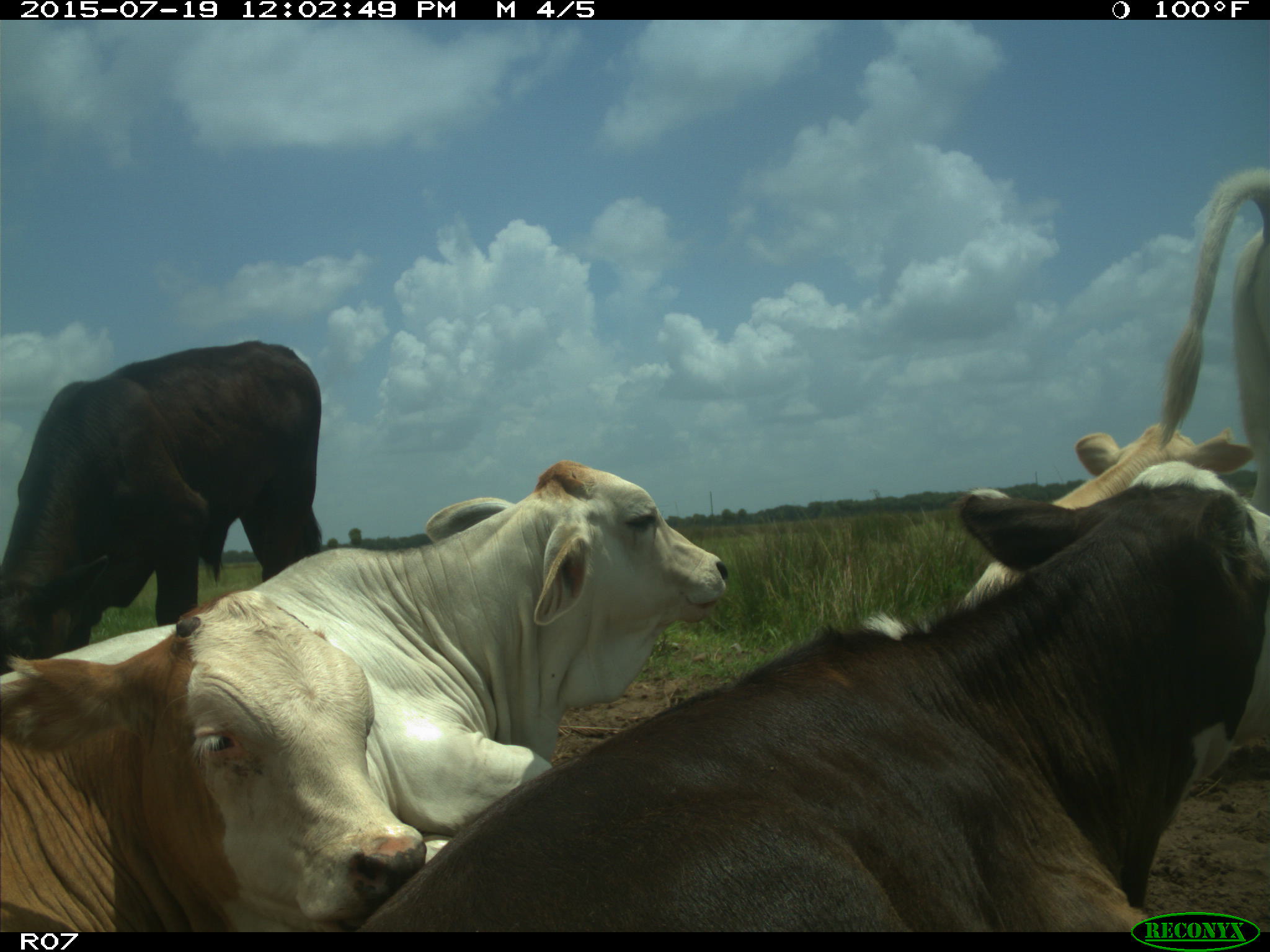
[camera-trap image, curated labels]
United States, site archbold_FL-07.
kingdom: Animalia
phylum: Chordata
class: Mammalia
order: Artiodactyla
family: Bovidae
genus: Bos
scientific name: Bos taurus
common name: domestic cow